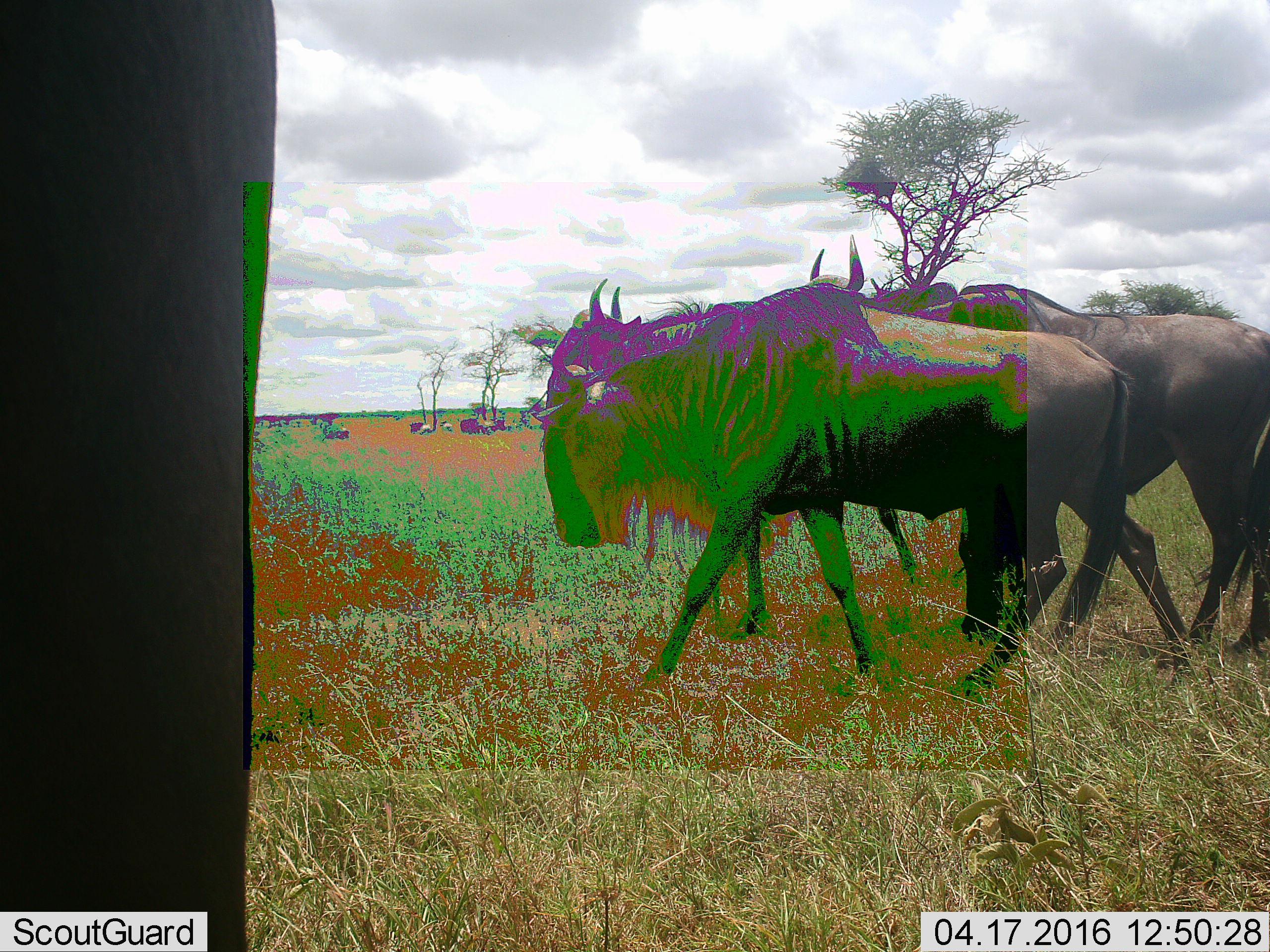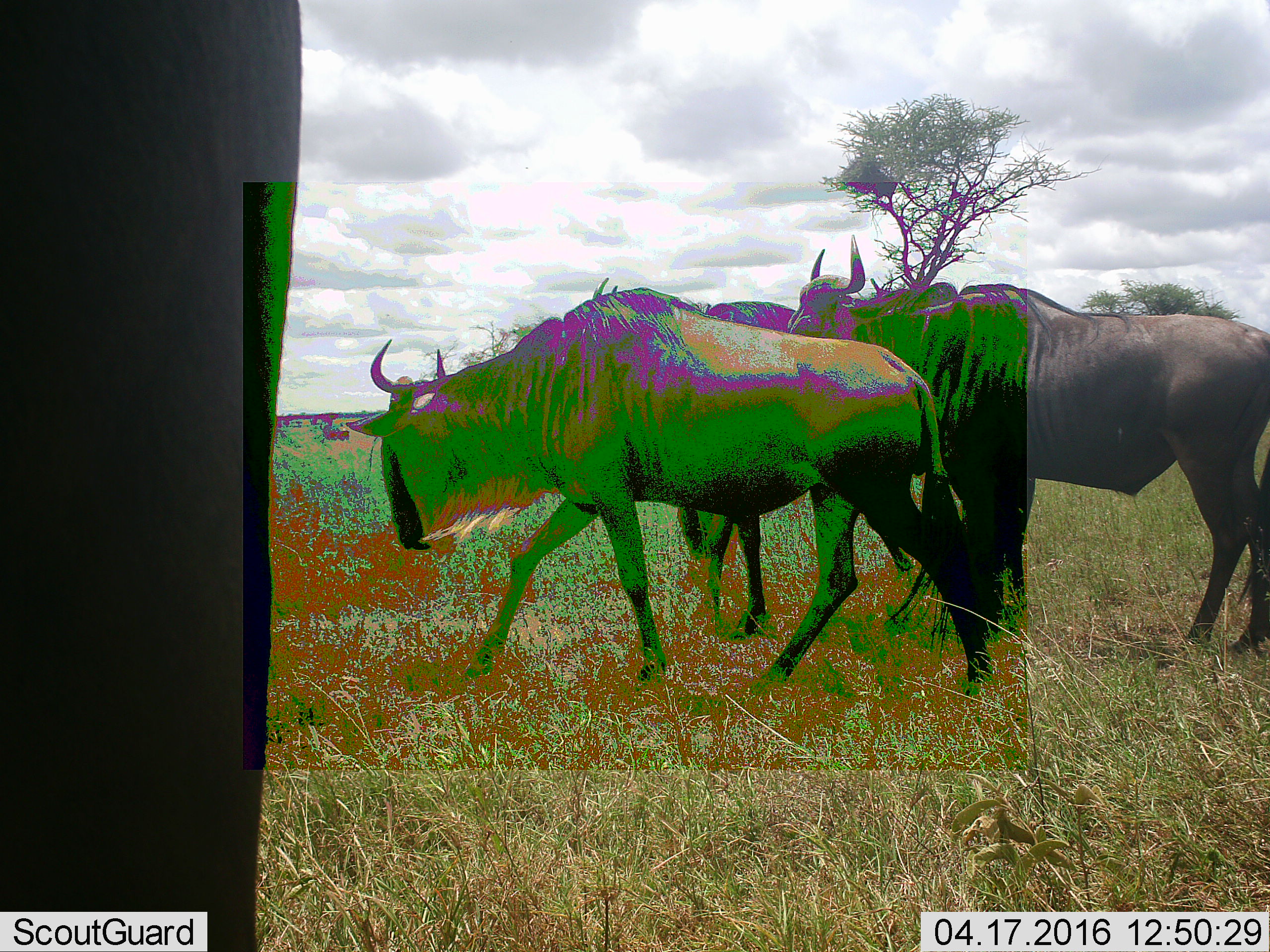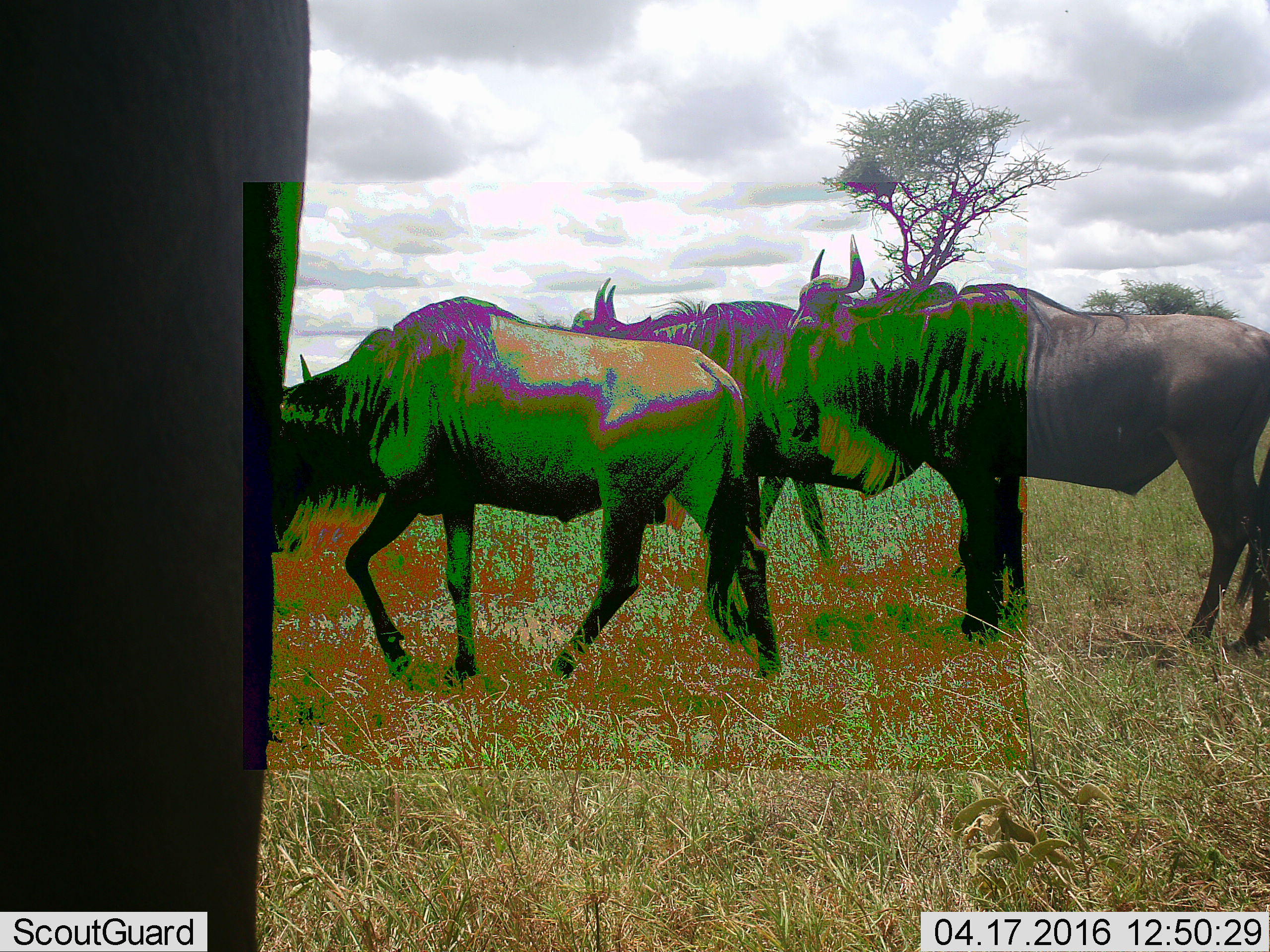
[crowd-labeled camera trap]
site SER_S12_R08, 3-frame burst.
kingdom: Animalia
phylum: Chordata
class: Mammalia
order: Artiodactyla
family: Bovidae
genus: Connochaetes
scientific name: Connochaetes taurinus taurinus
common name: blue wildebeest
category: wildebeestblue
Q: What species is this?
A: Wildebeestblue (blue wildebeest) (Connochaetes taurinus taurinus).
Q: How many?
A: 3.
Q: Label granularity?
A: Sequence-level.